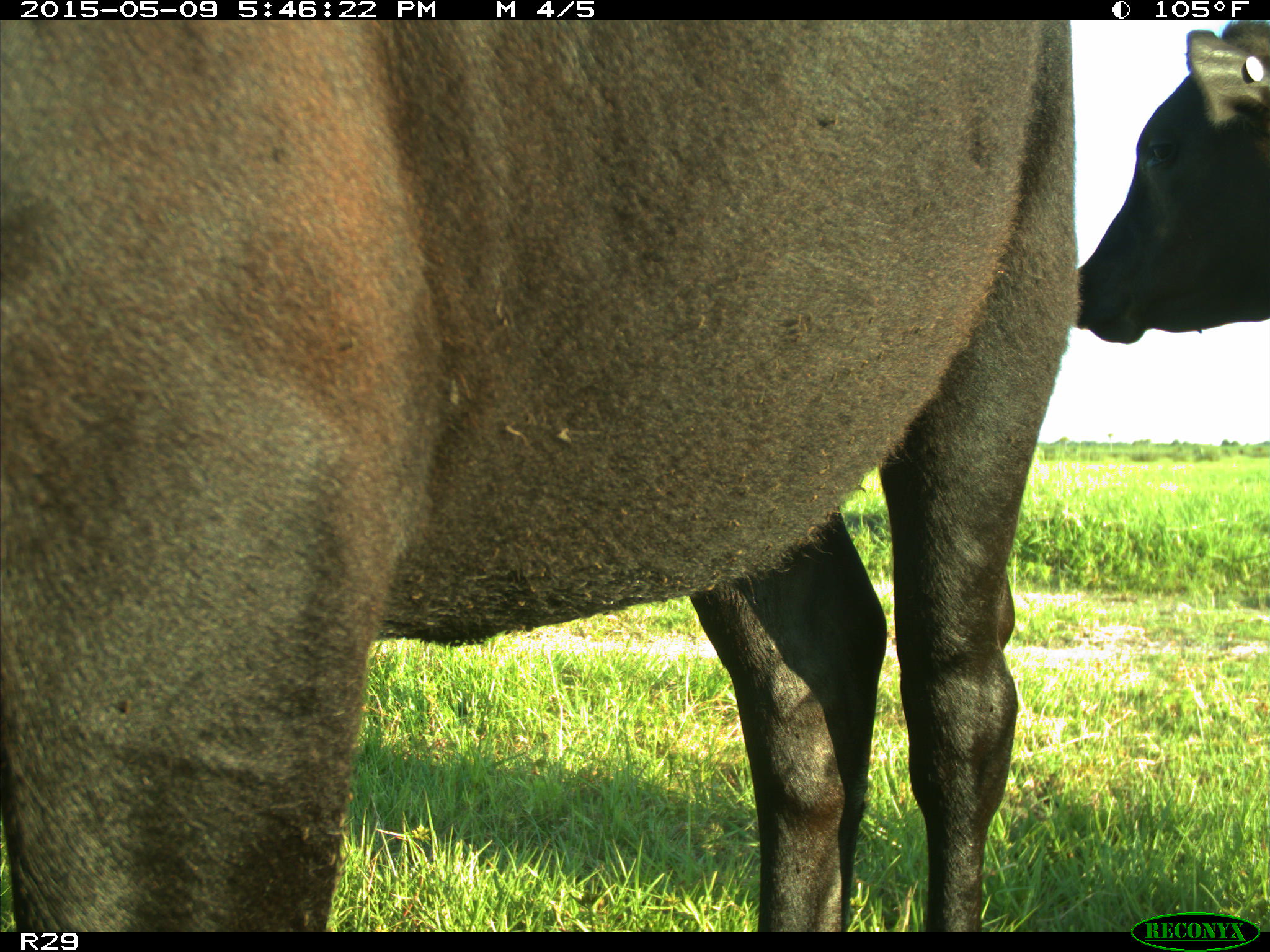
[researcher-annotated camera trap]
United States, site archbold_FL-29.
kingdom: Animalia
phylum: Chordata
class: Mammalia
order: Artiodactyla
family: Bovidae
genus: Bos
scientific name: Bos taurus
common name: domestic cow